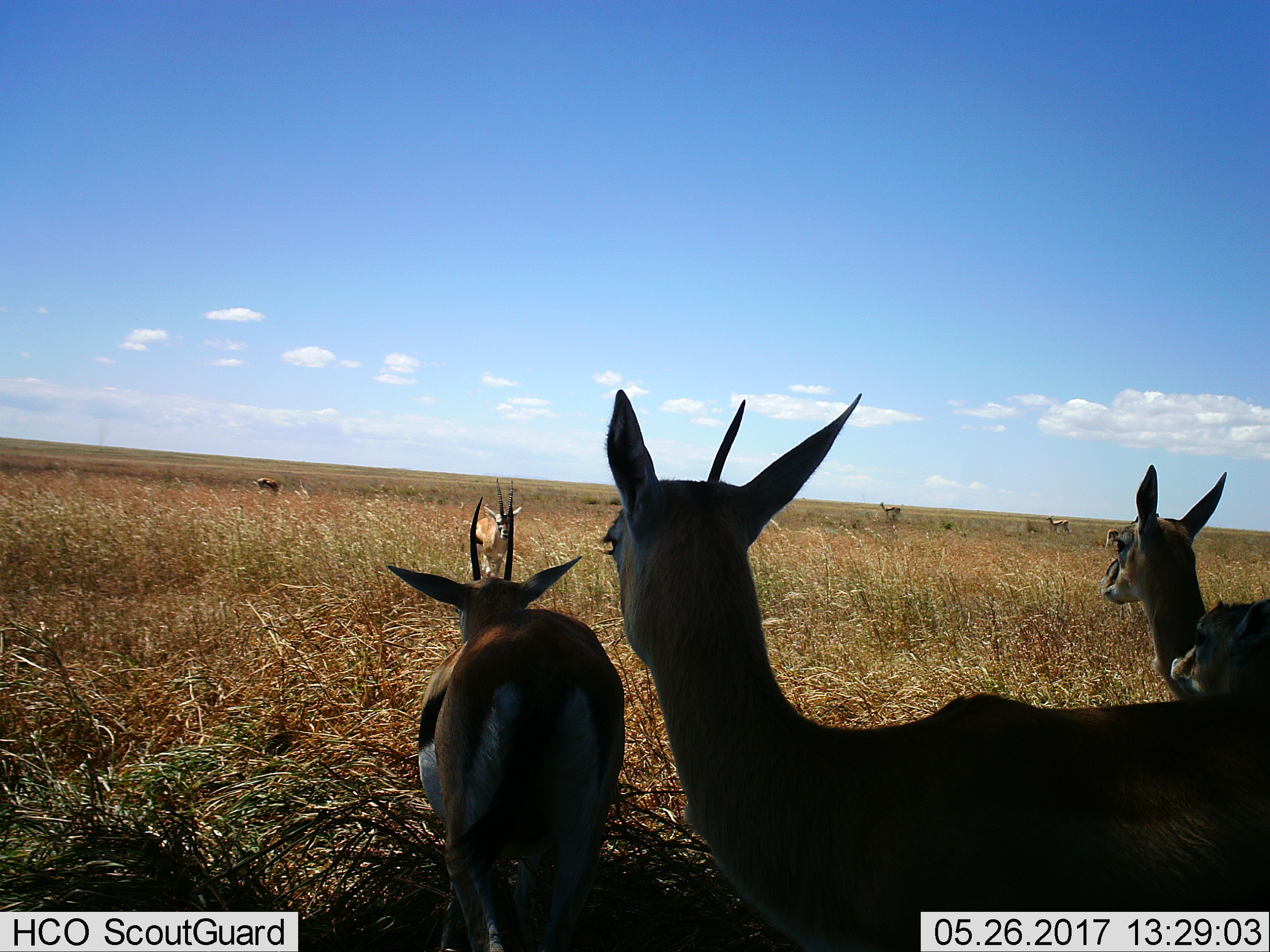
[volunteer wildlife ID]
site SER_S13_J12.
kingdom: Animalia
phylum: Chordata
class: Mammalia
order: Artiodactyla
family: Bovidae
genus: Eudorcas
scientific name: Eudorcas thomsonii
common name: thomson's gazelle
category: gazellethomsons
Gazellethomsons (thomson's gazelle) (Eudorcas thomsonii), count 8. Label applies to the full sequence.